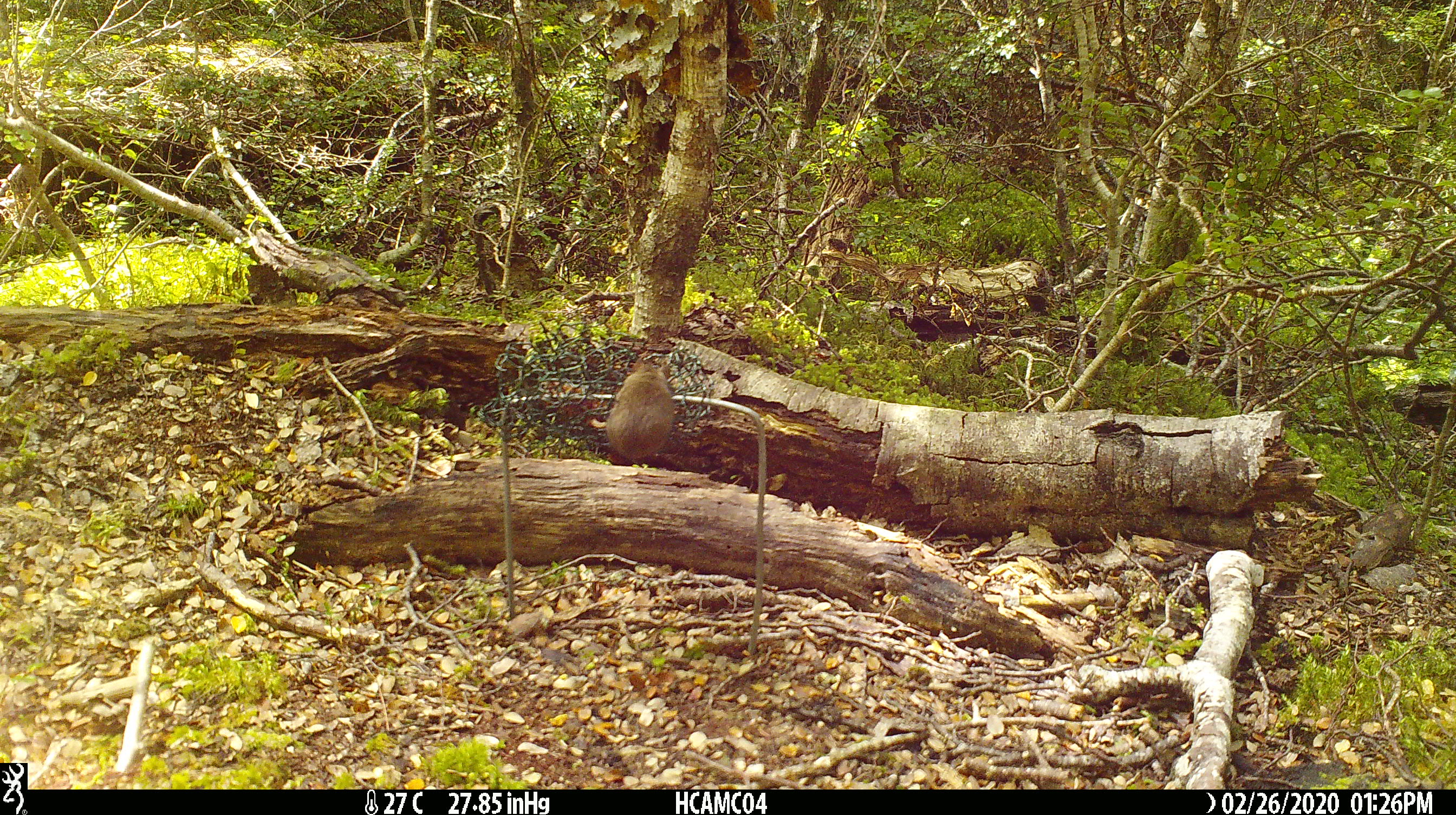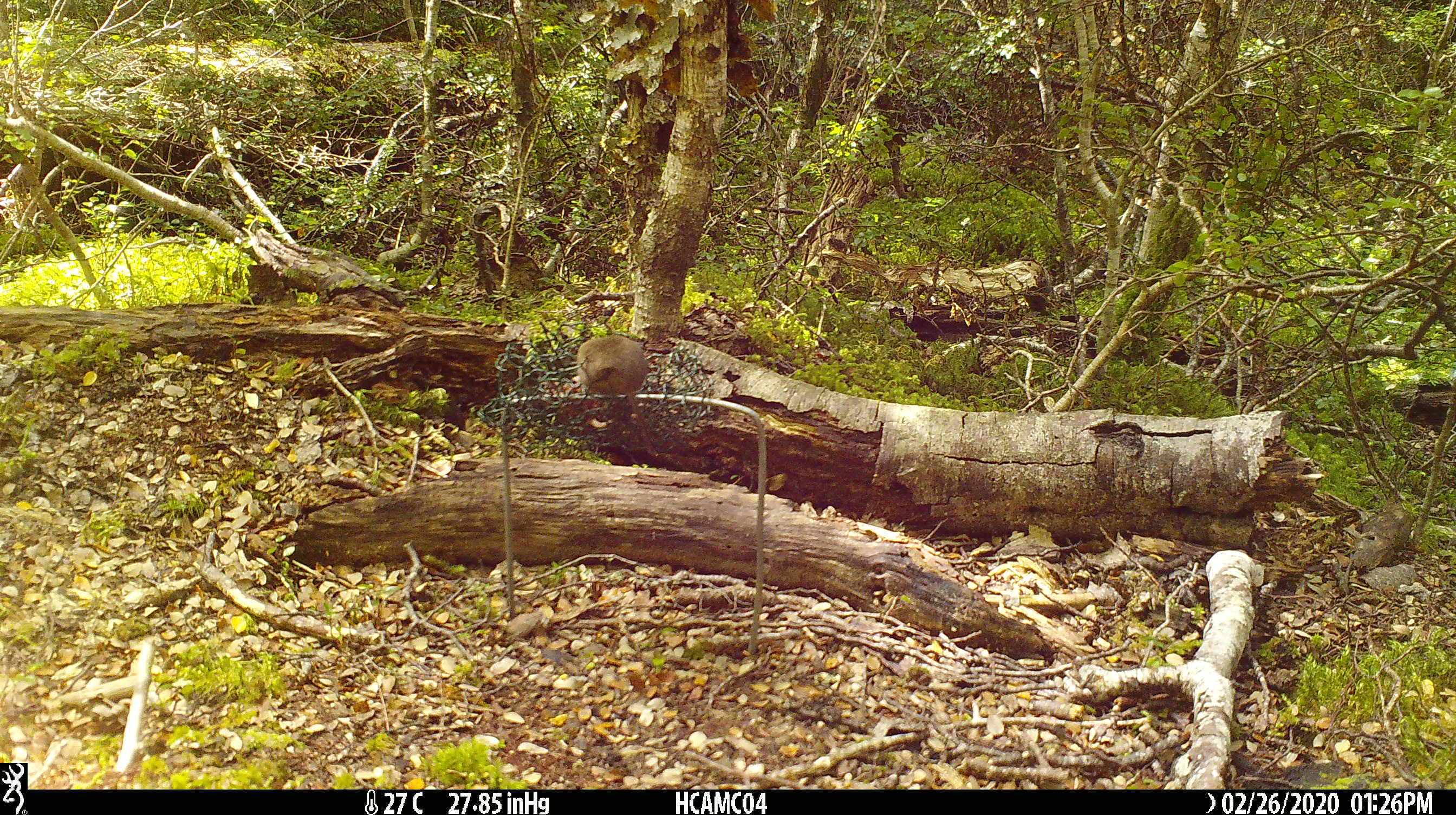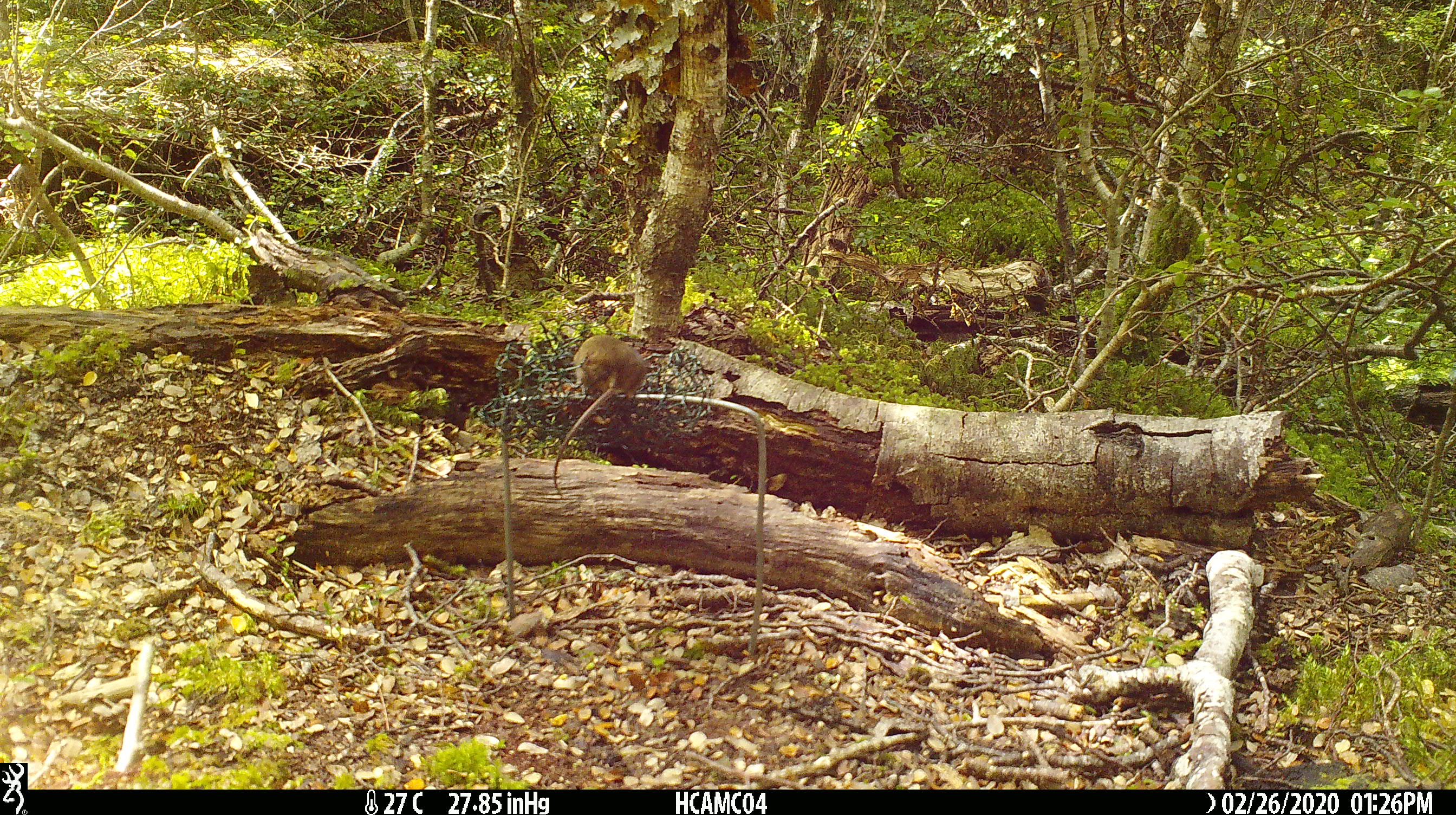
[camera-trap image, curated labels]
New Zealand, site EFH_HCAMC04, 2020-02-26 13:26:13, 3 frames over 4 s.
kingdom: Animalia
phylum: Chordata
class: Mammalia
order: Rodentia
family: Muridae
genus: Mus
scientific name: Mus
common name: mouse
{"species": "mouse (Mus)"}